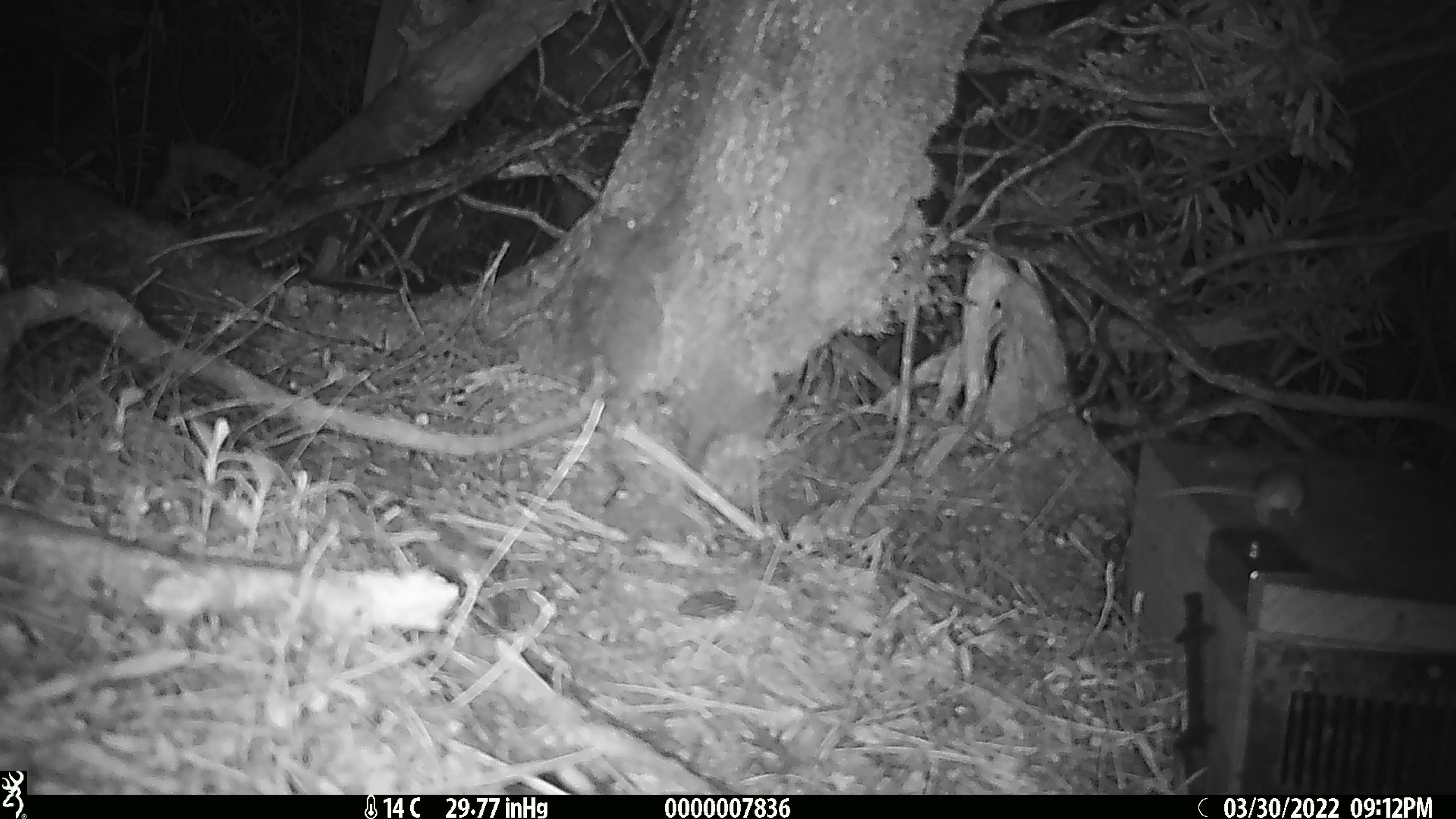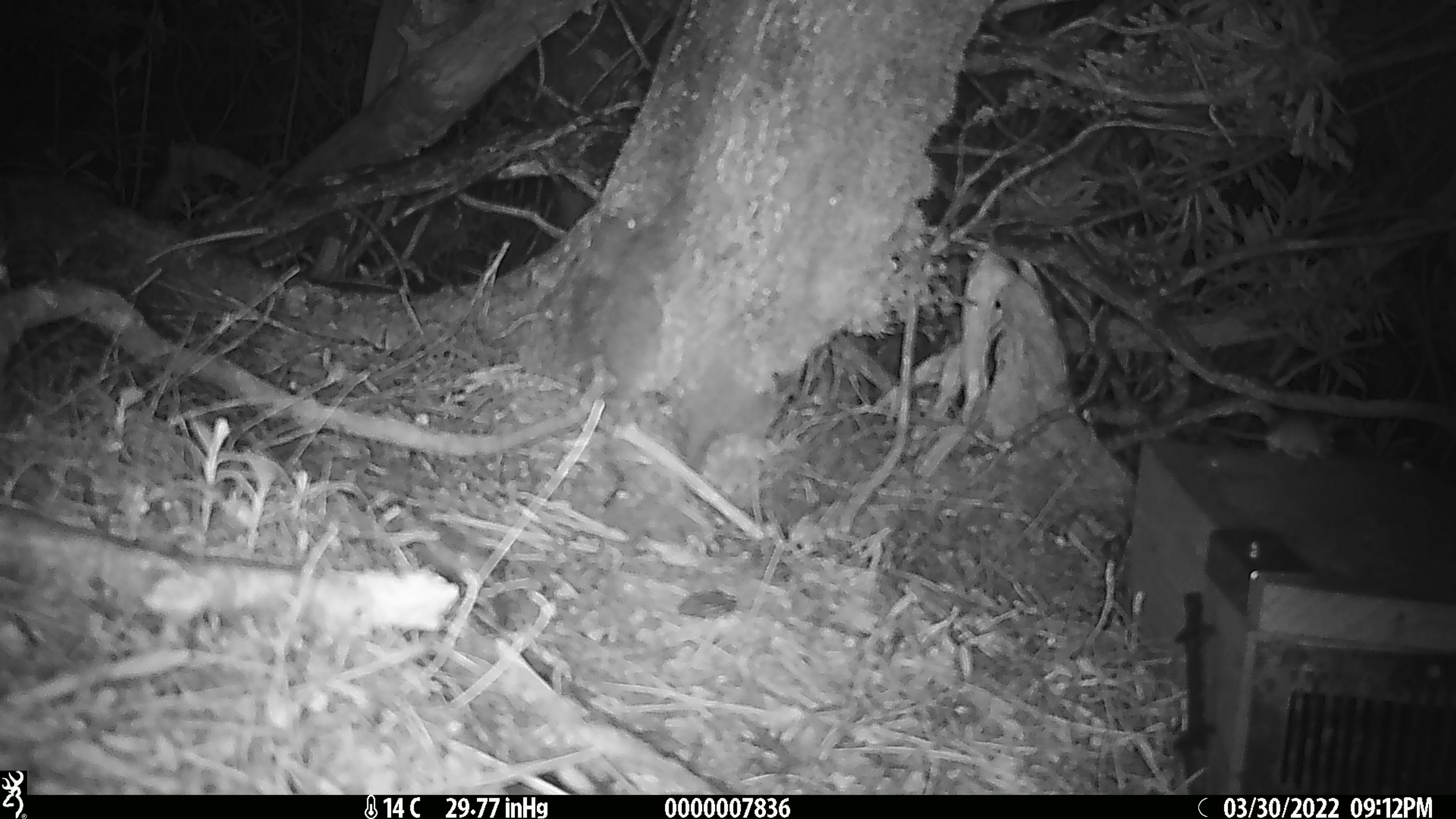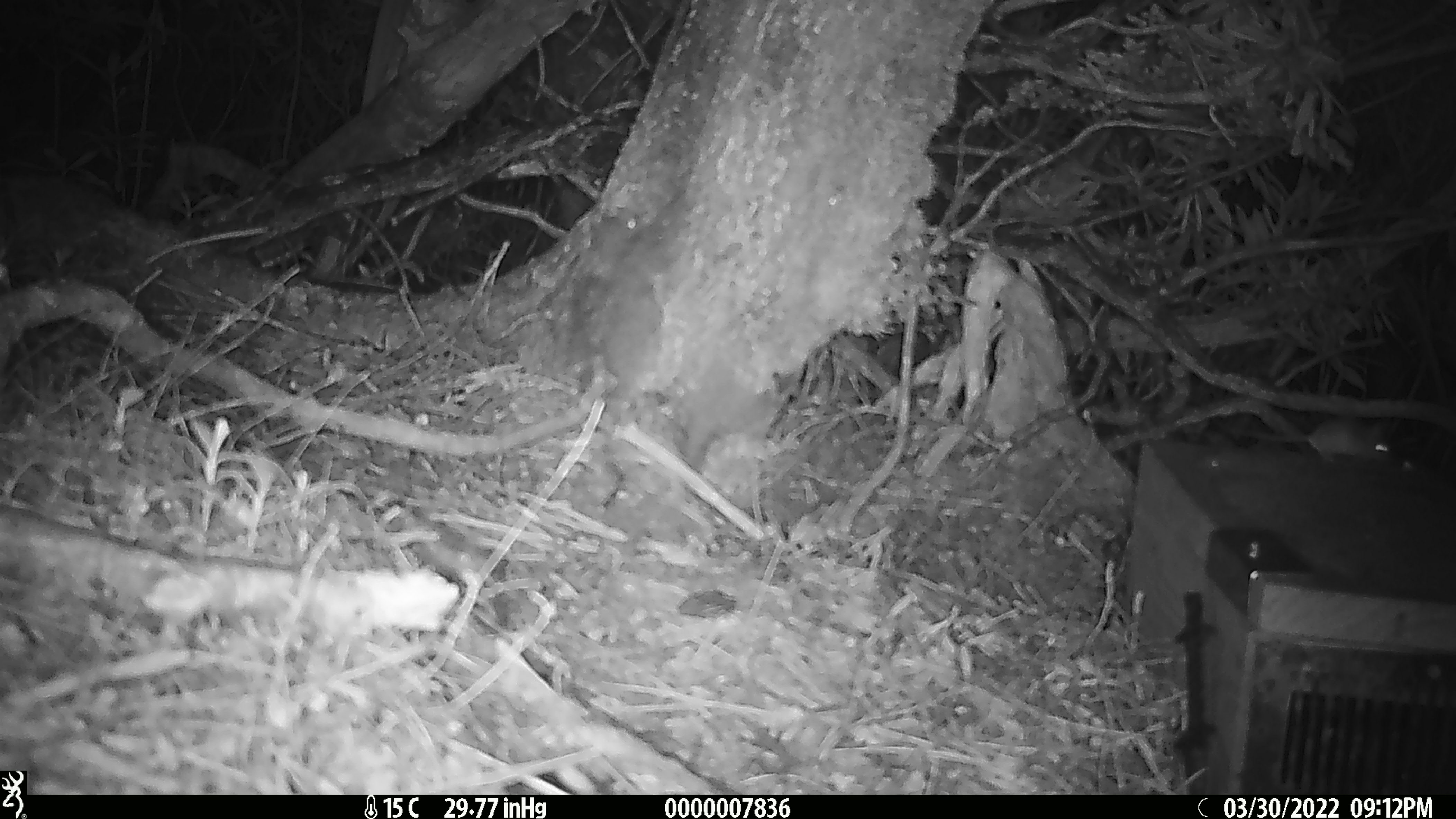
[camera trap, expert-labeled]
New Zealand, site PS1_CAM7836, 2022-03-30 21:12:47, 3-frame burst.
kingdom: Animalia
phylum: Chordata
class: Mammalia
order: Rodentia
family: Muridae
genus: Mus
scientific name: Mus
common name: mouse